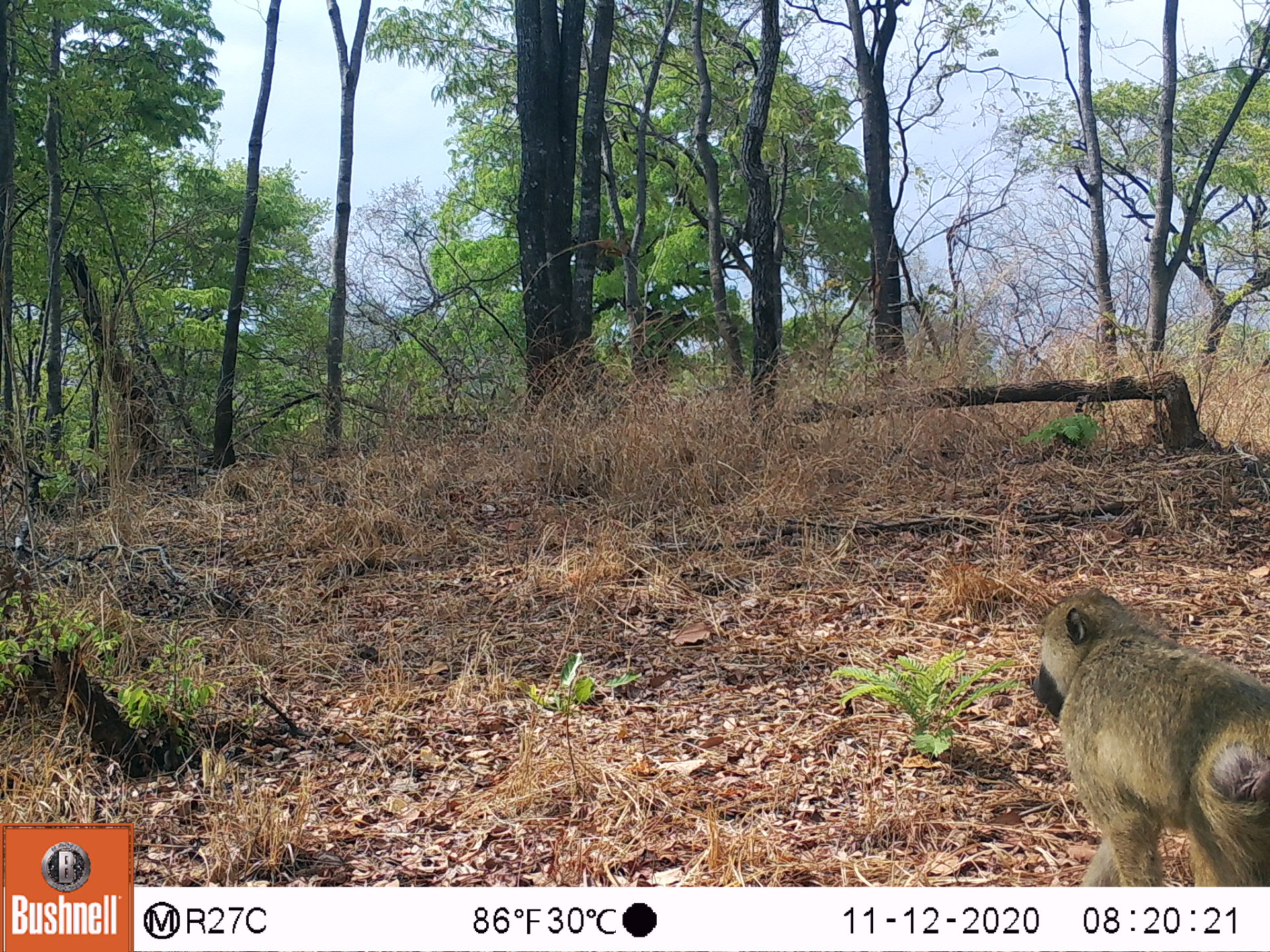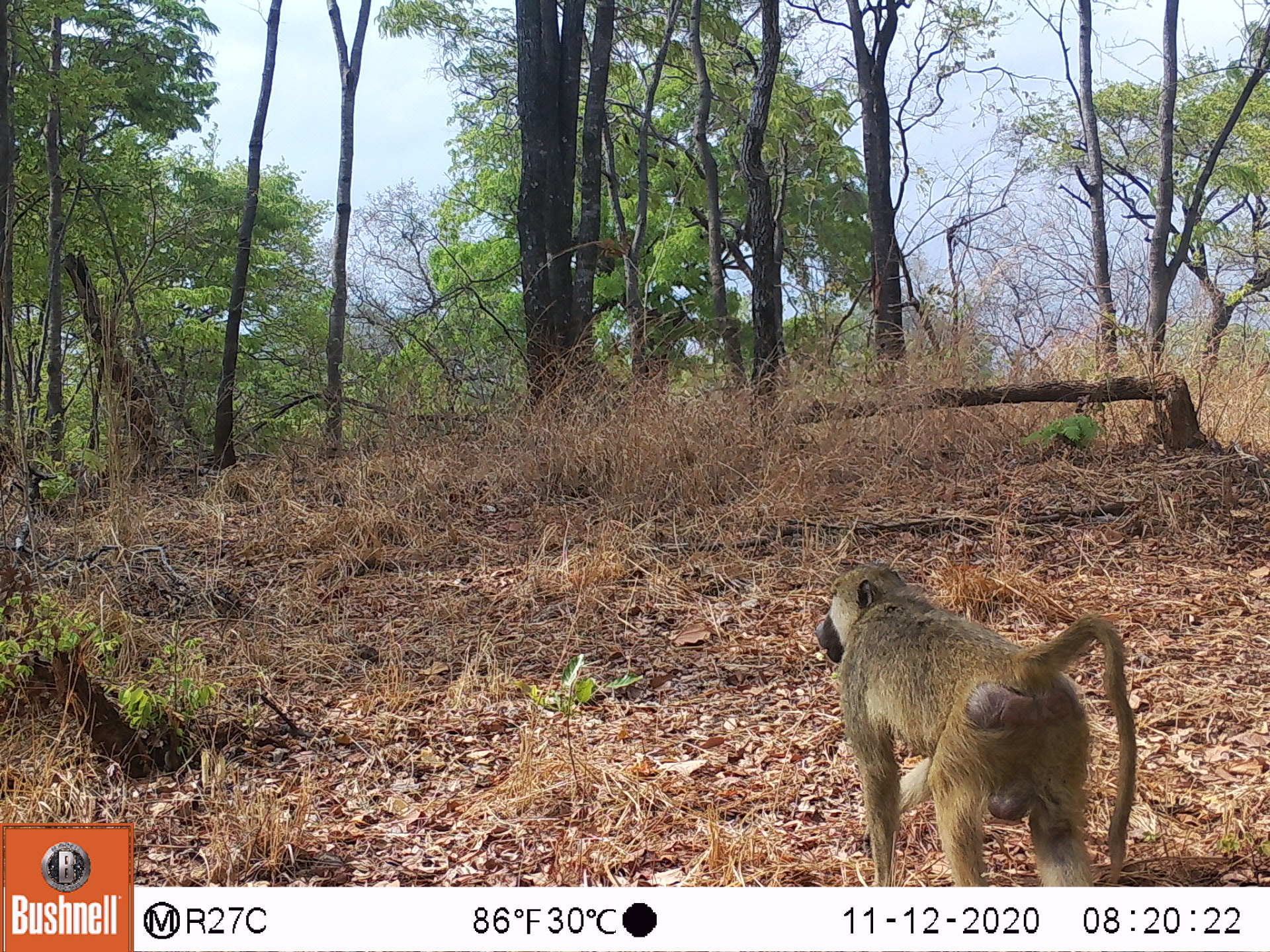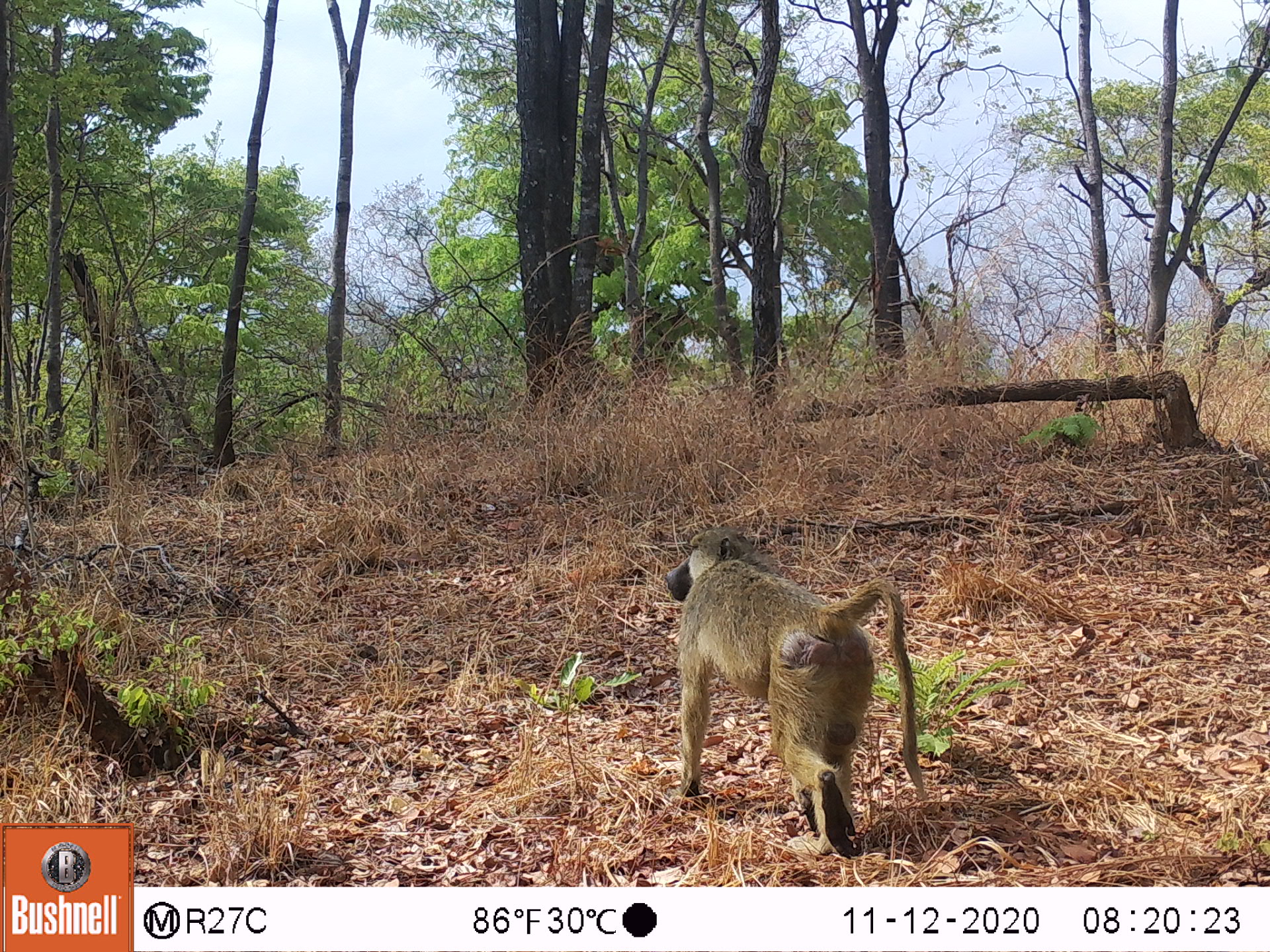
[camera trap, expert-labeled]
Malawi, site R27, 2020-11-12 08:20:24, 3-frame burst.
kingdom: Animalia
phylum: Chordata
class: Mammalia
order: Primates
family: Cercopithecidae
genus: Papio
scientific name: Papio cynocephalus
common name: yellow baboon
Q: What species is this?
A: Yellow baboon (Papio cynocephalus).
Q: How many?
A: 1.